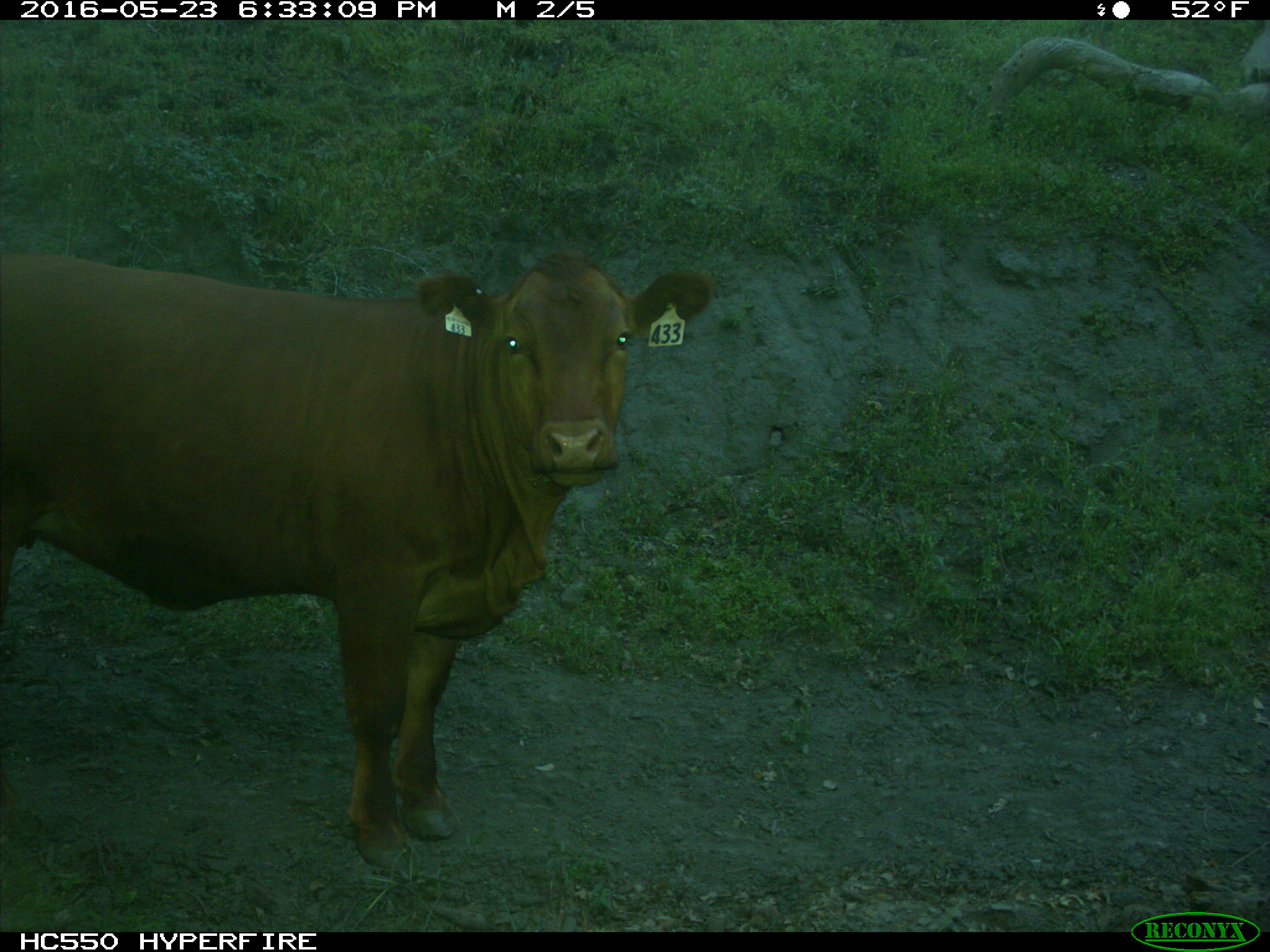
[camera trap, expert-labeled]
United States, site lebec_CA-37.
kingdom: Animalia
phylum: Chordata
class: Mammalia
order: Artiodactyla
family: Bovidae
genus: Bos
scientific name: Bos taurus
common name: domestic cow